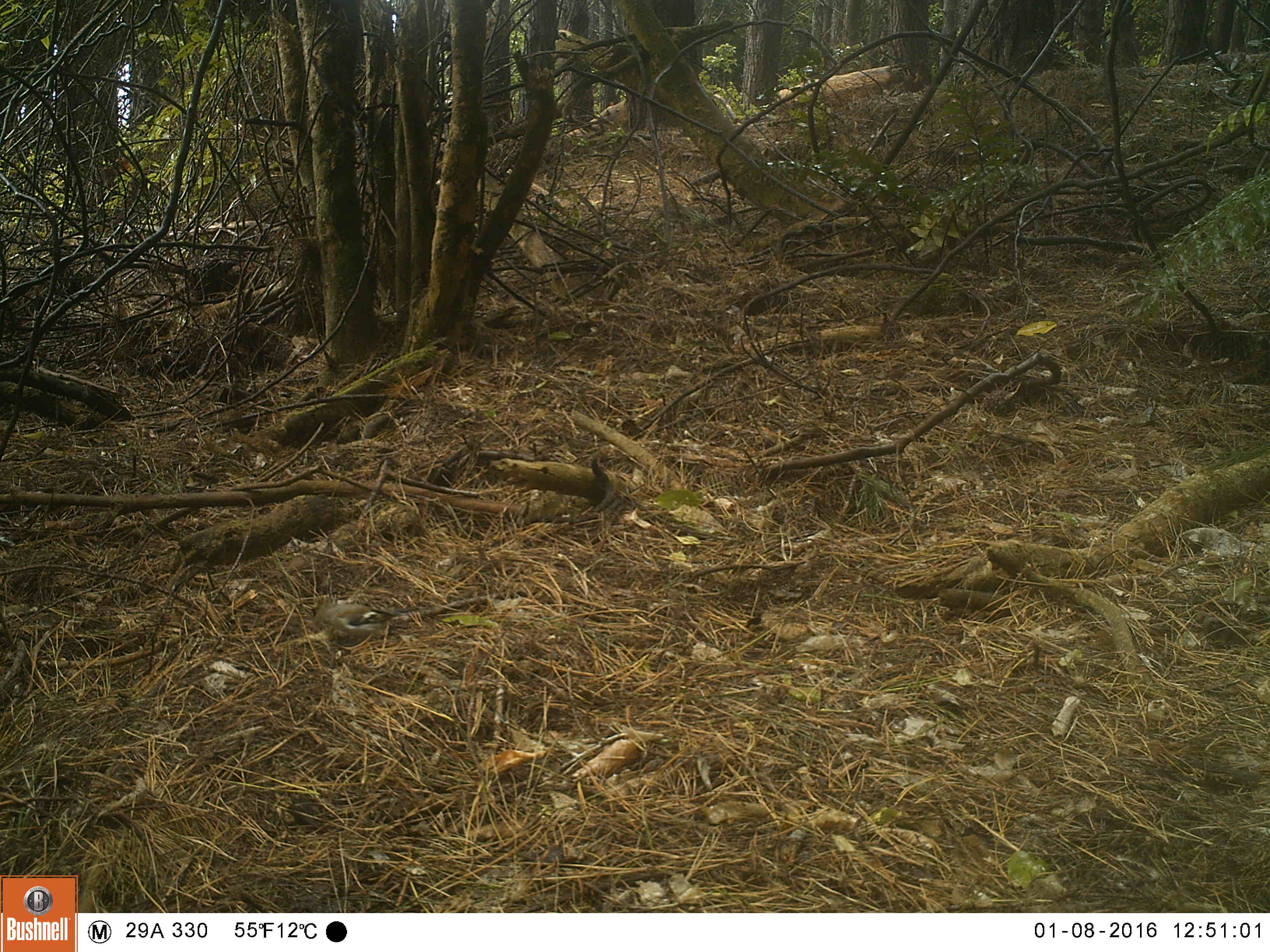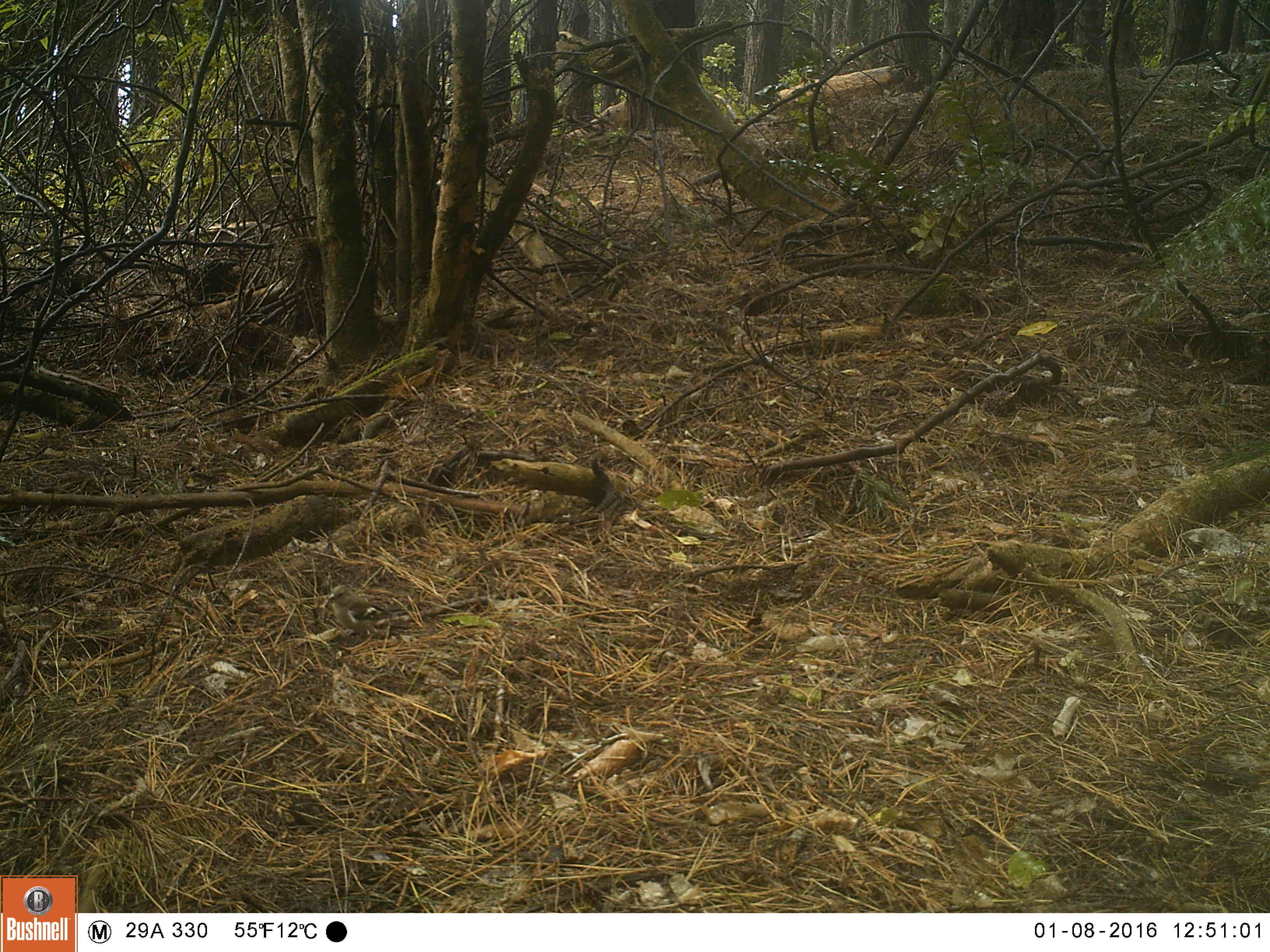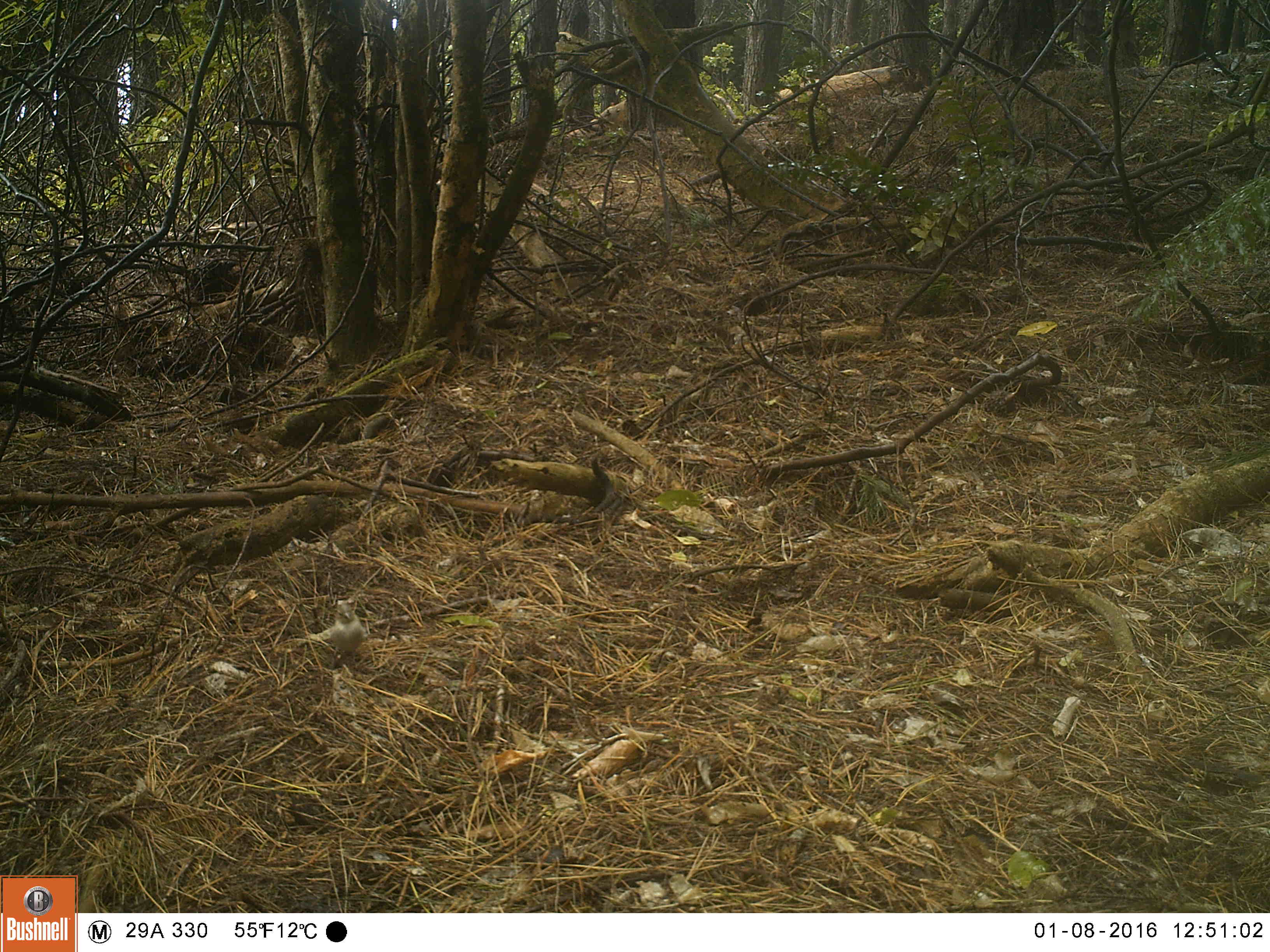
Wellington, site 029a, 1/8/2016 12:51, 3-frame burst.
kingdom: Animalia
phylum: Chordata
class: Aves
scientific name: Aves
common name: bird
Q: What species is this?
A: Bird (Aves).